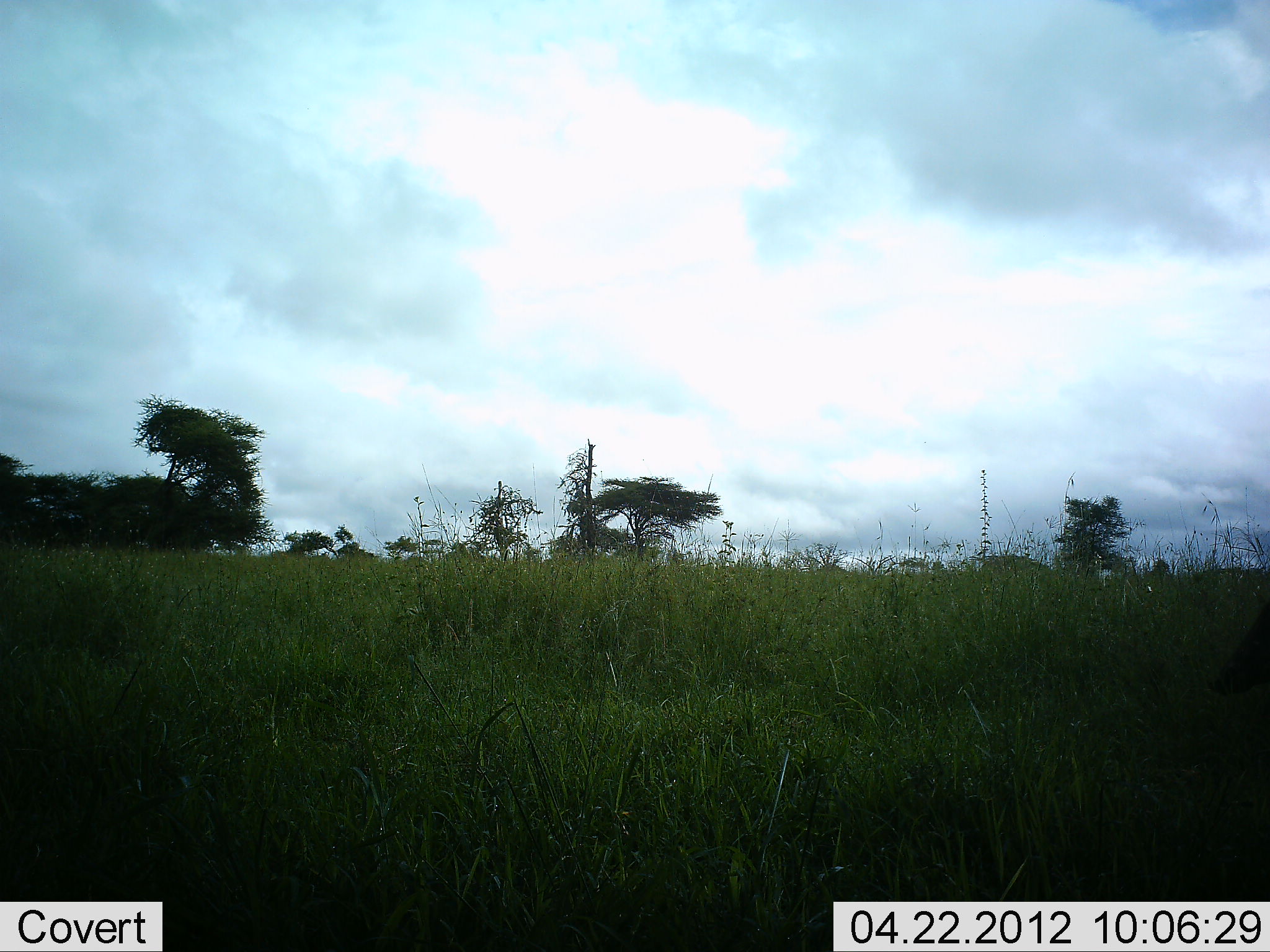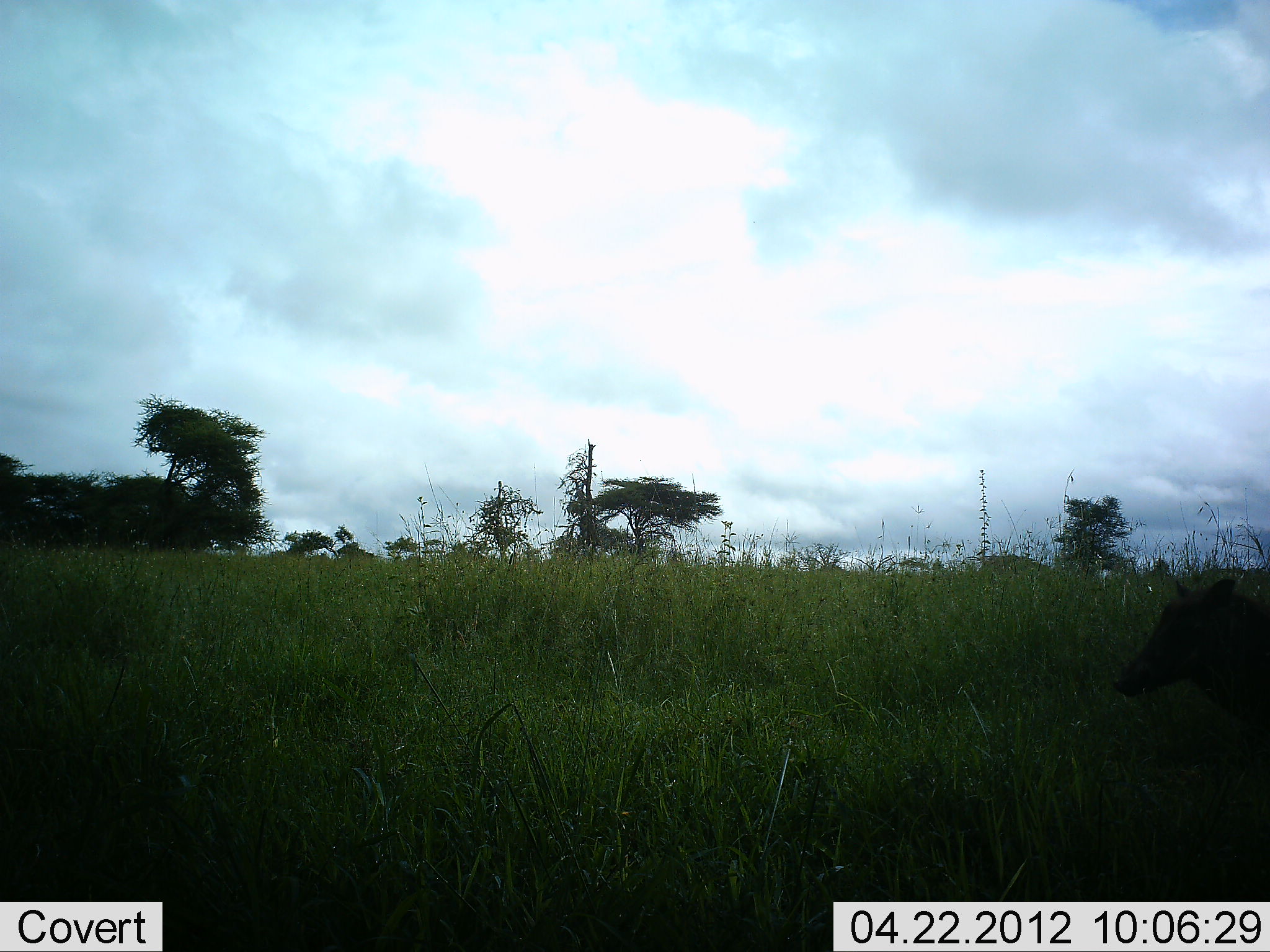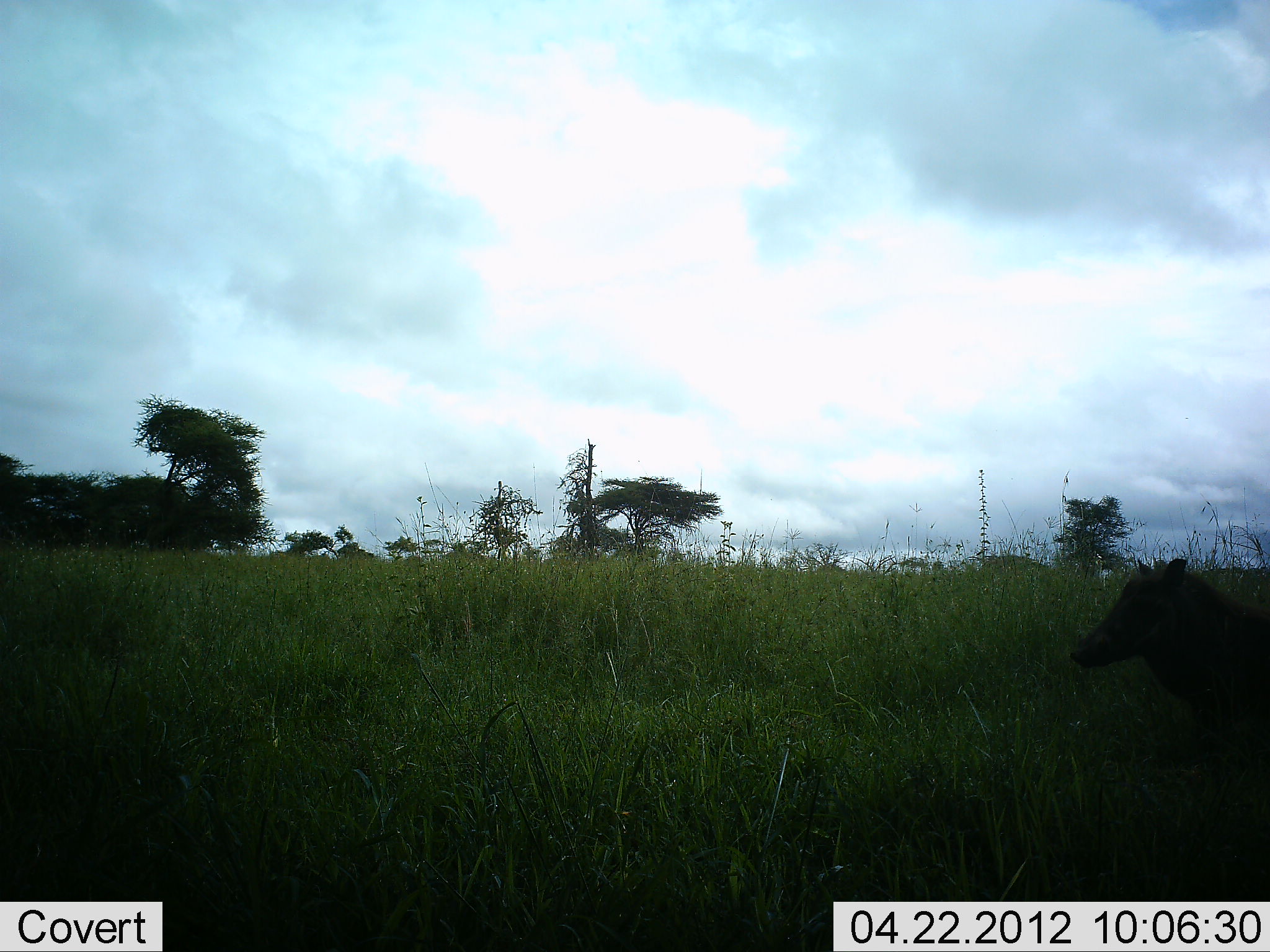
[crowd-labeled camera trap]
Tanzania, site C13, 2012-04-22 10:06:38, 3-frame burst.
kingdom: Animalia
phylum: Chordata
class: Mammalia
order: Artiodactyla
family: Suidae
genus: Phacochoerus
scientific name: Phacochoerus africanus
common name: warthog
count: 1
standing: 8%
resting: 0%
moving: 92%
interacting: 0%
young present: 0%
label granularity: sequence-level